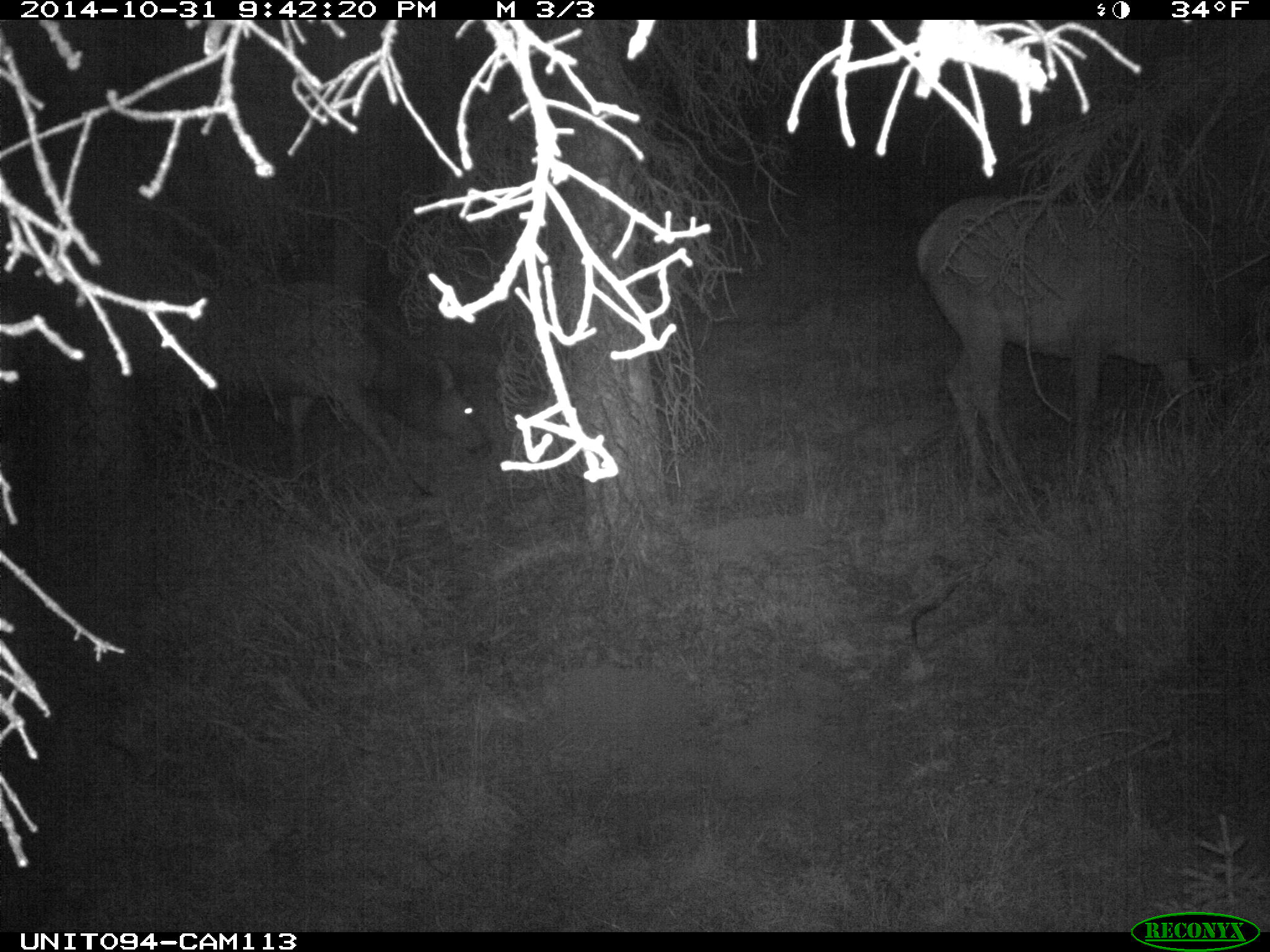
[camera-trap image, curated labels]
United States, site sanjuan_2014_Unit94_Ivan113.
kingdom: Animalia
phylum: Chordata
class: Mammalia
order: Artiodactyla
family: Cervidae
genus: Cervus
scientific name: Cervus elaphus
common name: red deer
Cervus elaphus (red deer).